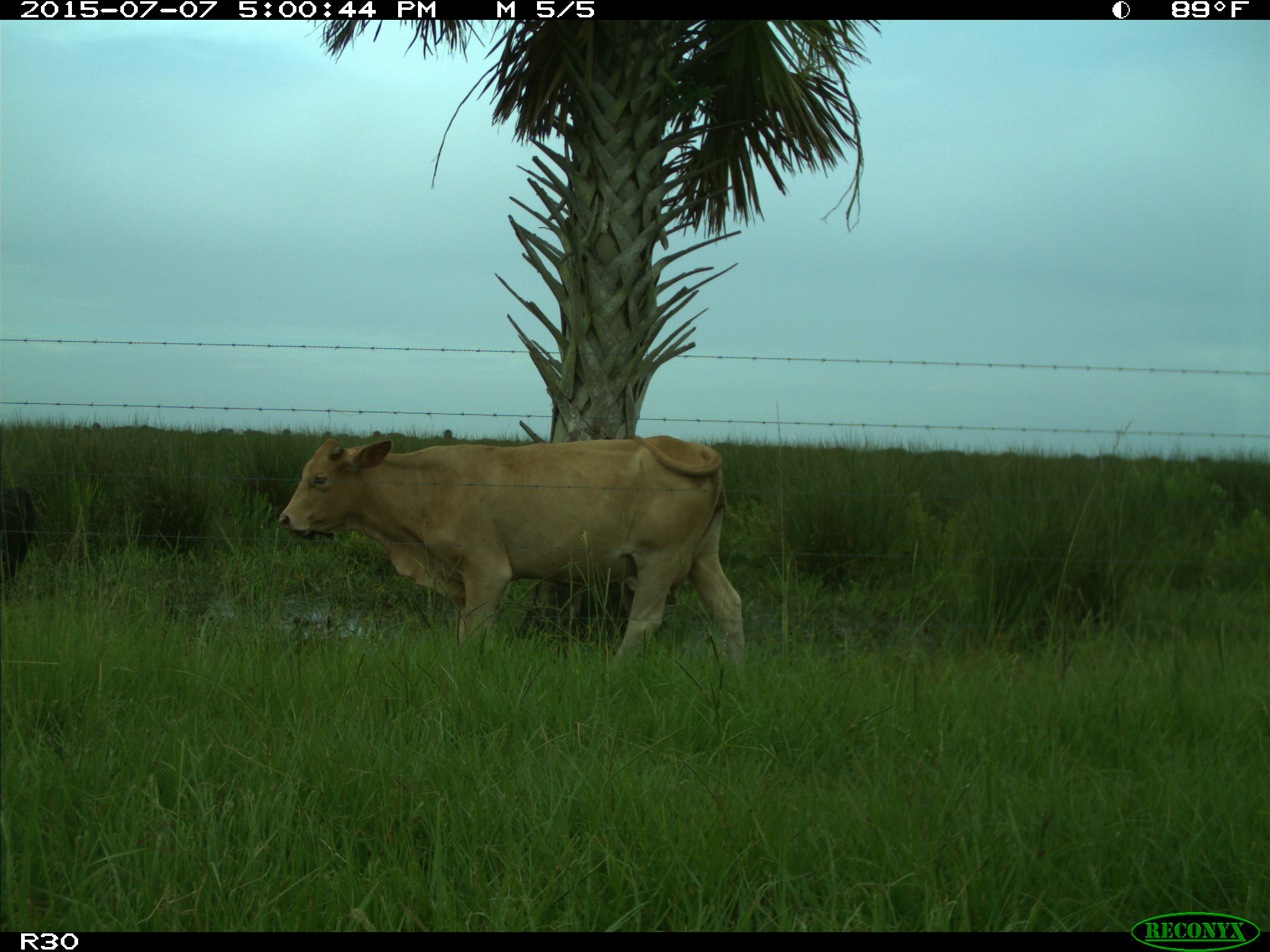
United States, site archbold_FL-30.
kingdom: Animalia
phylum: Chordata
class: Mammalia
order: Artiodactyla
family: Bovidae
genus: Bos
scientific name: Bos taurus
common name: domestic cow